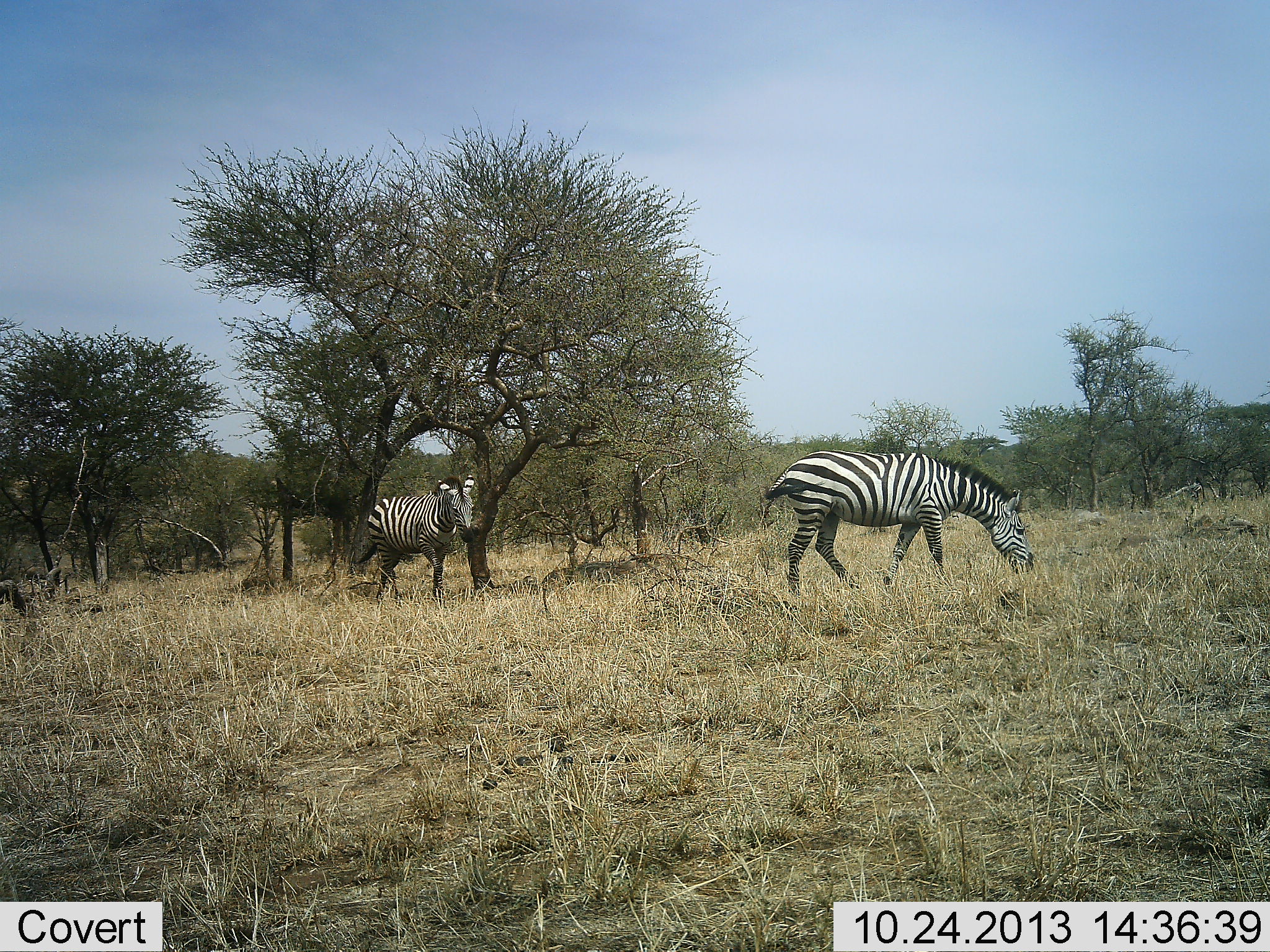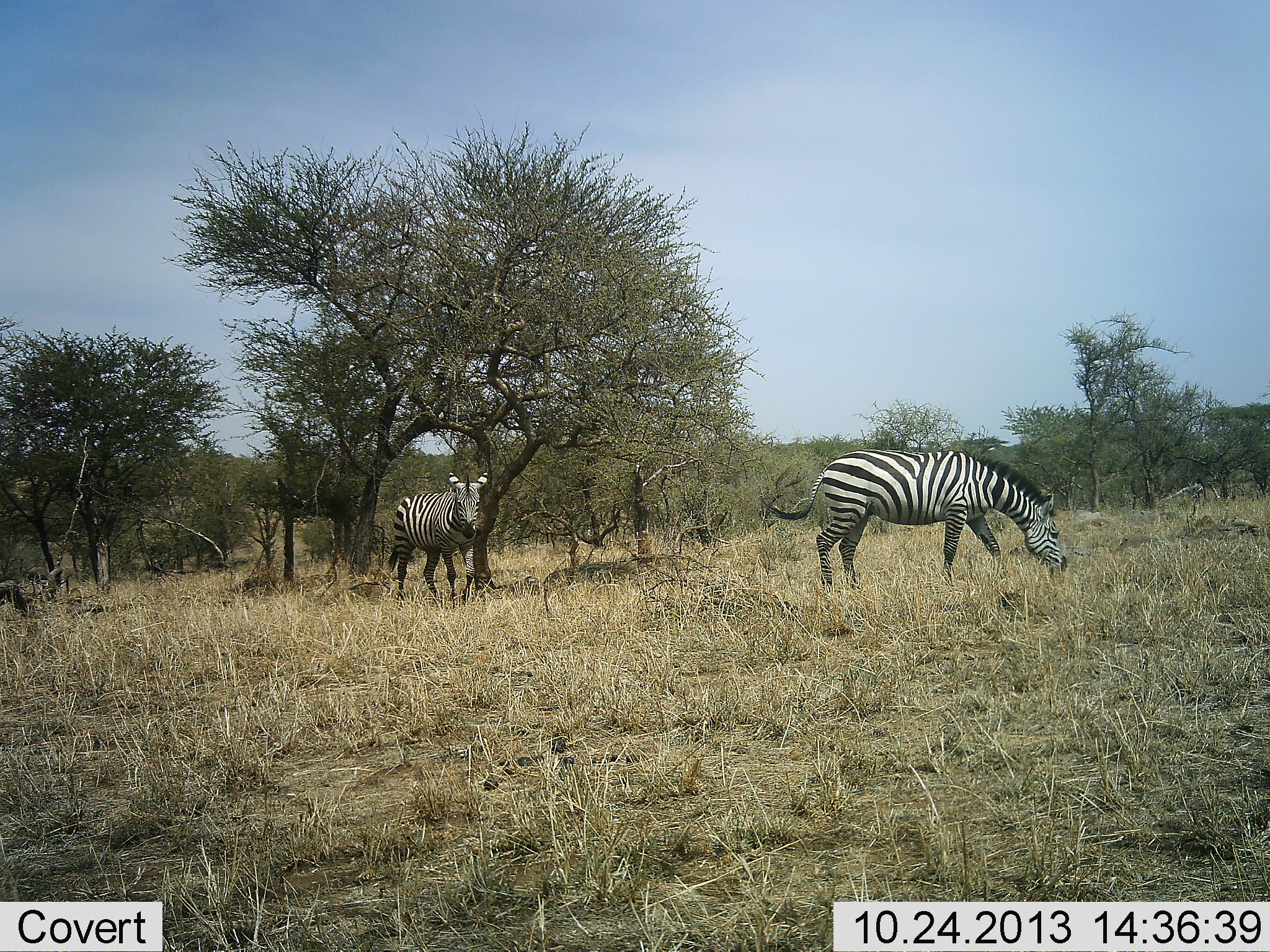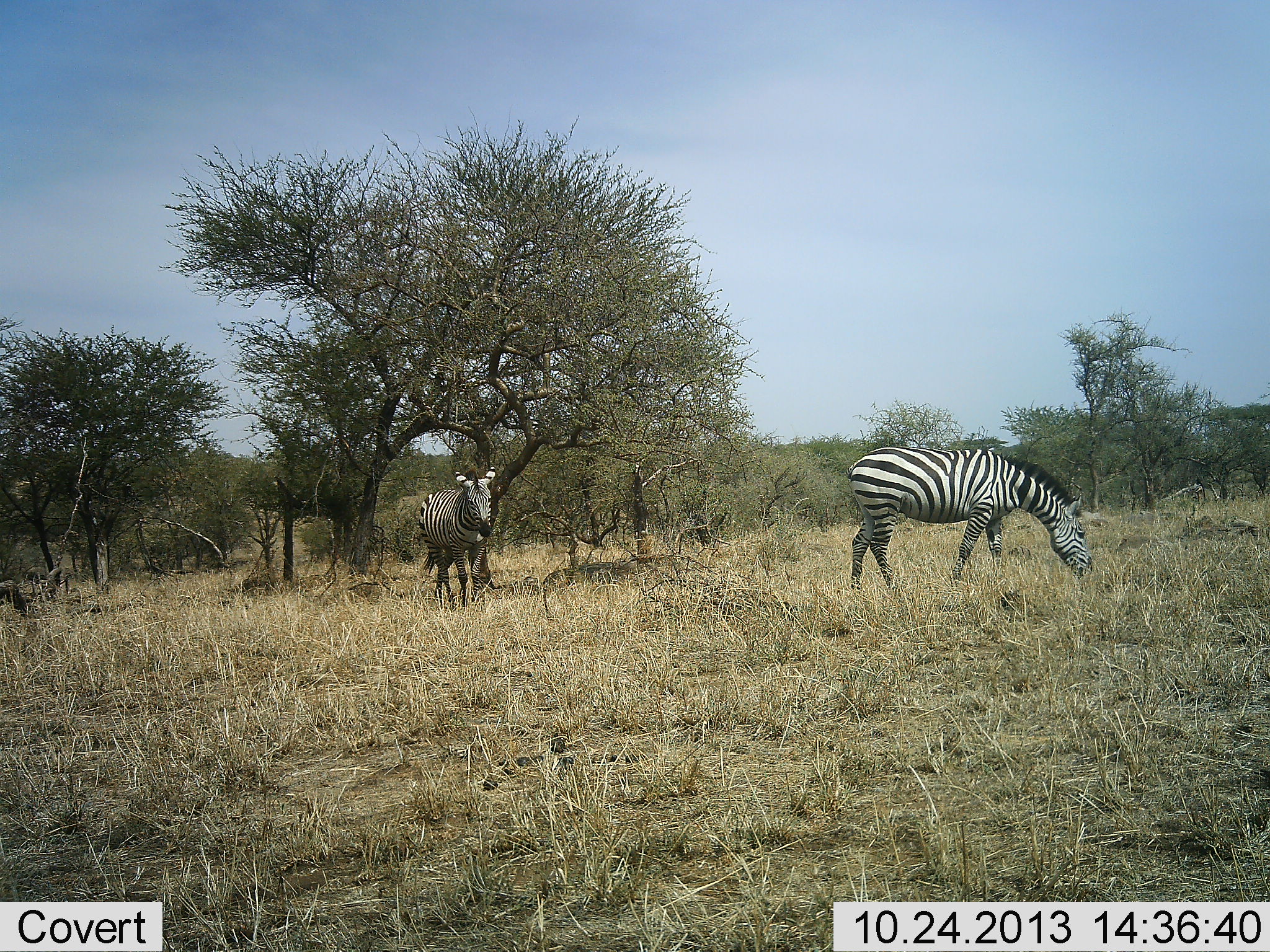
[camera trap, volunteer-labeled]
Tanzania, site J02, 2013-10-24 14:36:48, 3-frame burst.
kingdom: Animalia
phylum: Chordata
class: Mammalia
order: Perissodactyla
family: Equidae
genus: Equus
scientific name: Equus quagga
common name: plains zebra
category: zebra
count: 2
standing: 17%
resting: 0%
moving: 72%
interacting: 0%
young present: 0%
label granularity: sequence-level